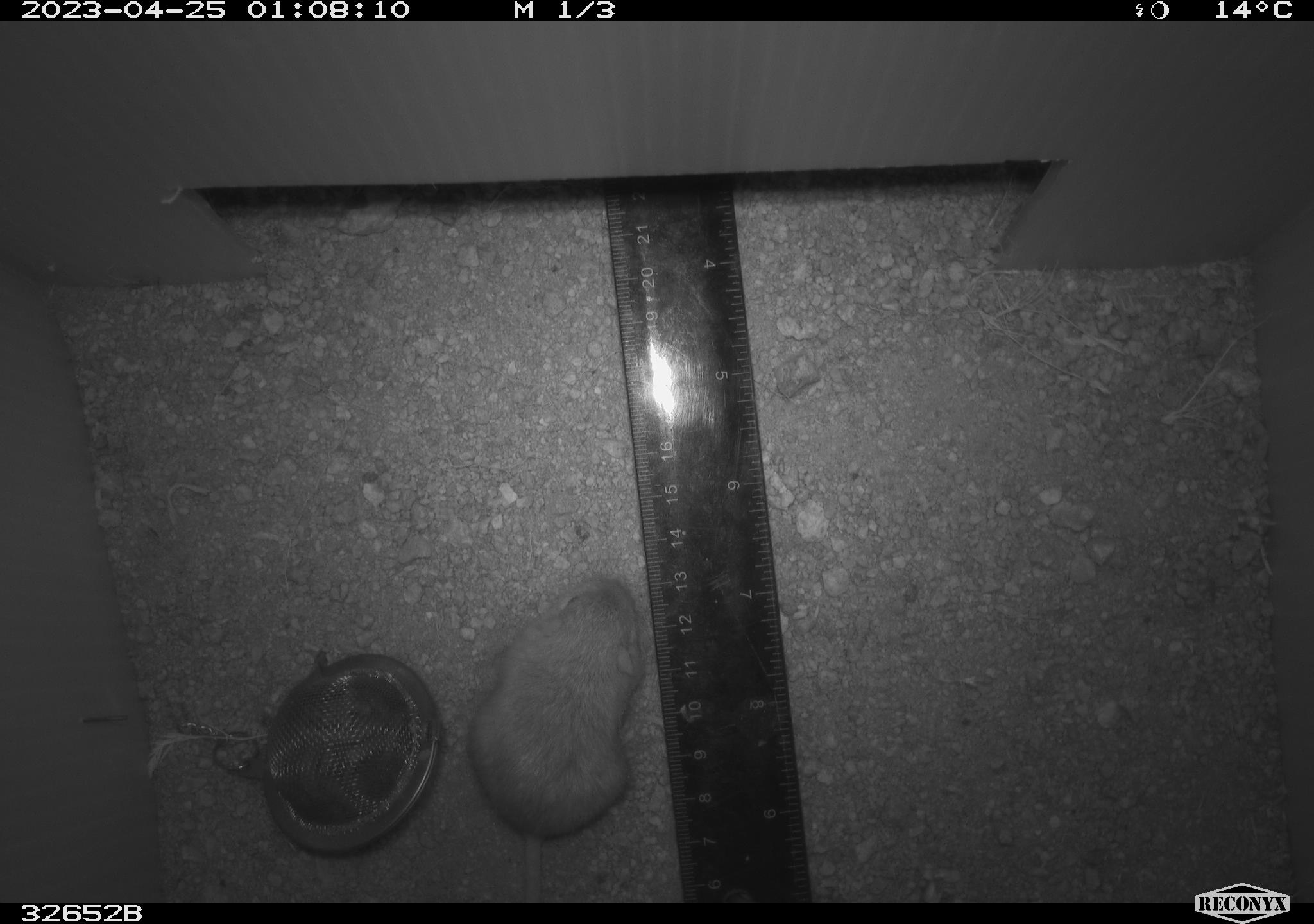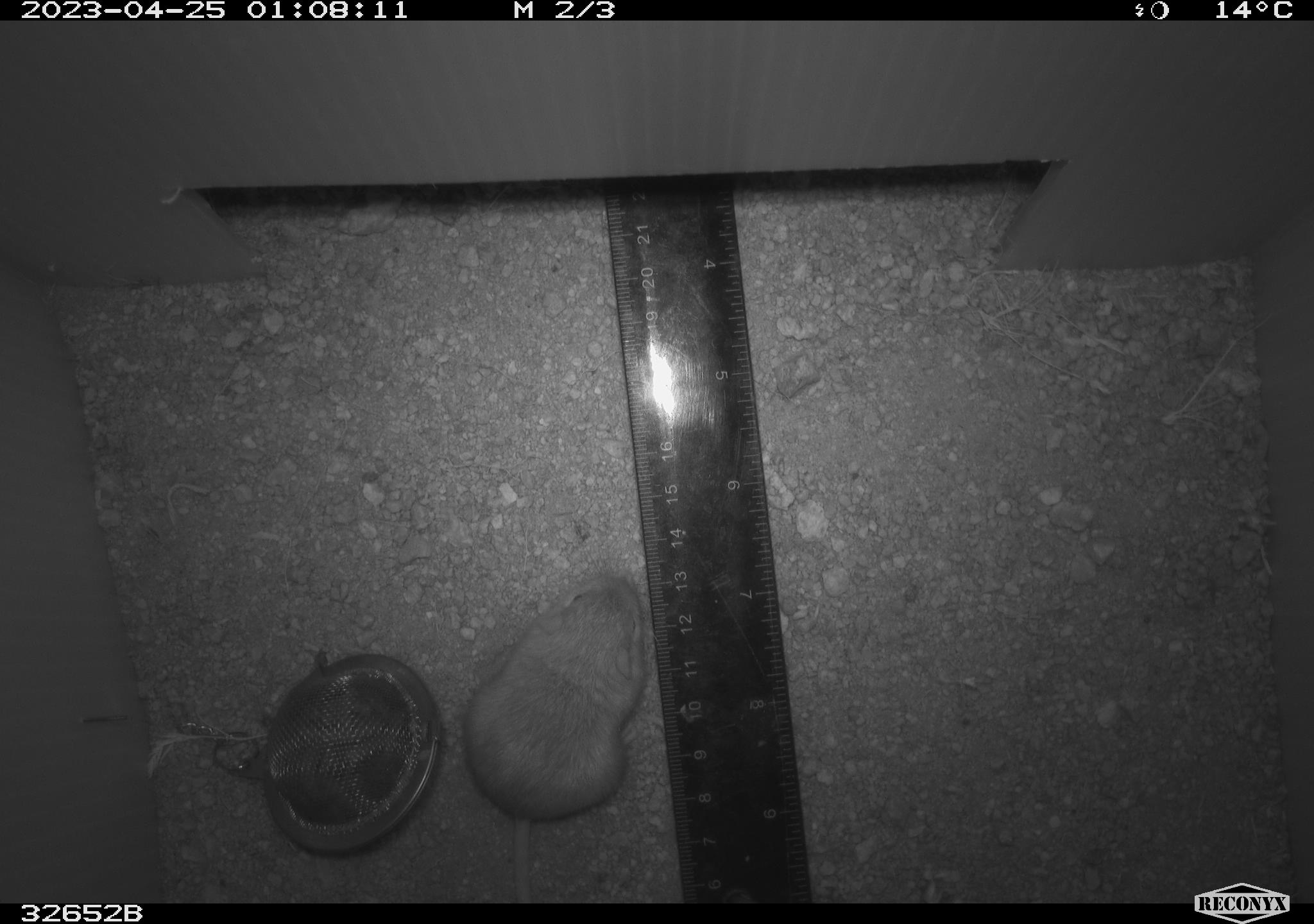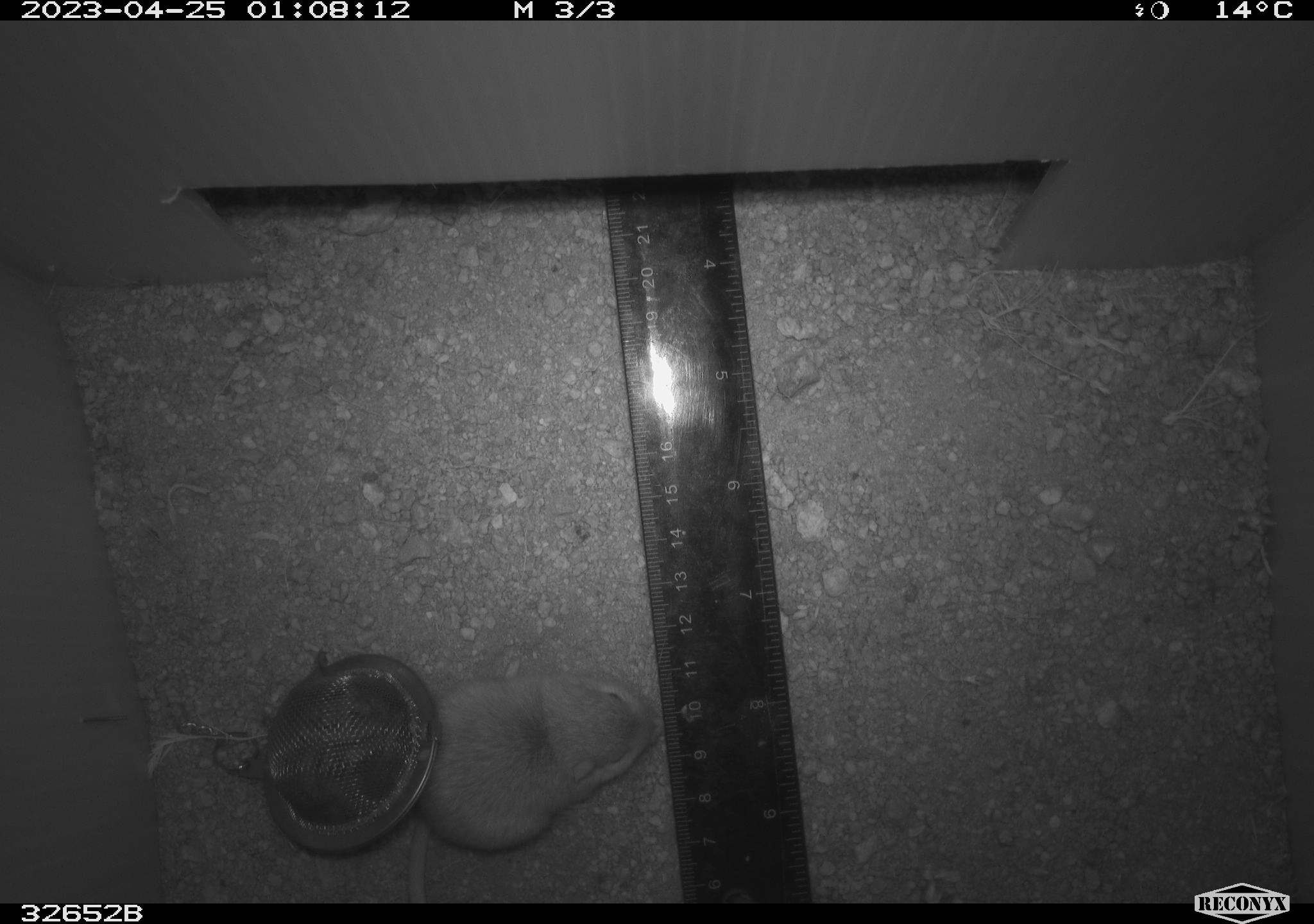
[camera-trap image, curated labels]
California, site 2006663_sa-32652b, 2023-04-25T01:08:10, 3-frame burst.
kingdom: Animalia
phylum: Chordata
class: Mammalia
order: Rodentia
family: Heteromyidae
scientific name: Heteromyidae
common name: kangaroo rats and pocket mice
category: heteromyidae family